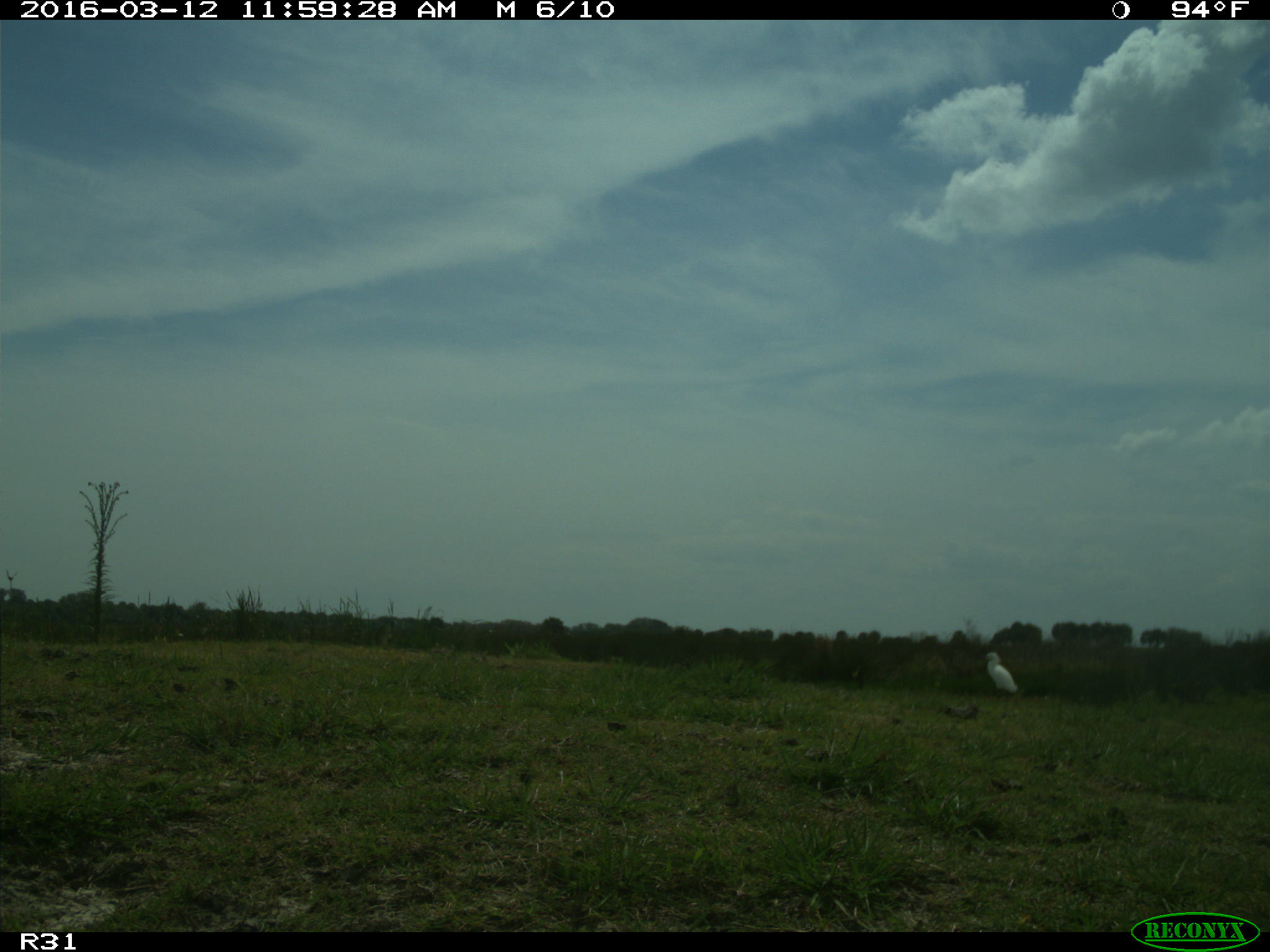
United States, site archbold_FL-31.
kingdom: Animalia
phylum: Chordata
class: Aves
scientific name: Aves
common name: birds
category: unidentified bird